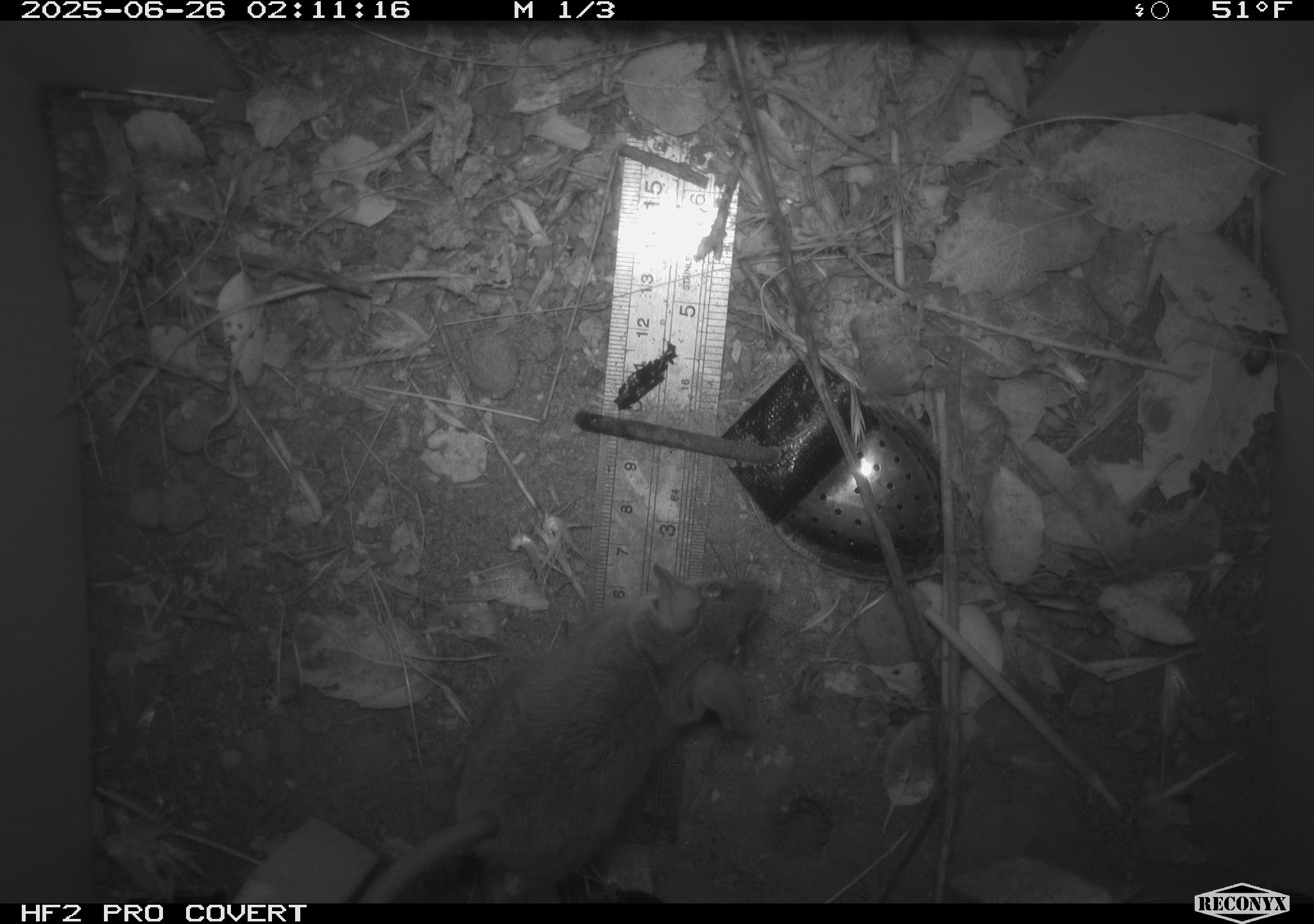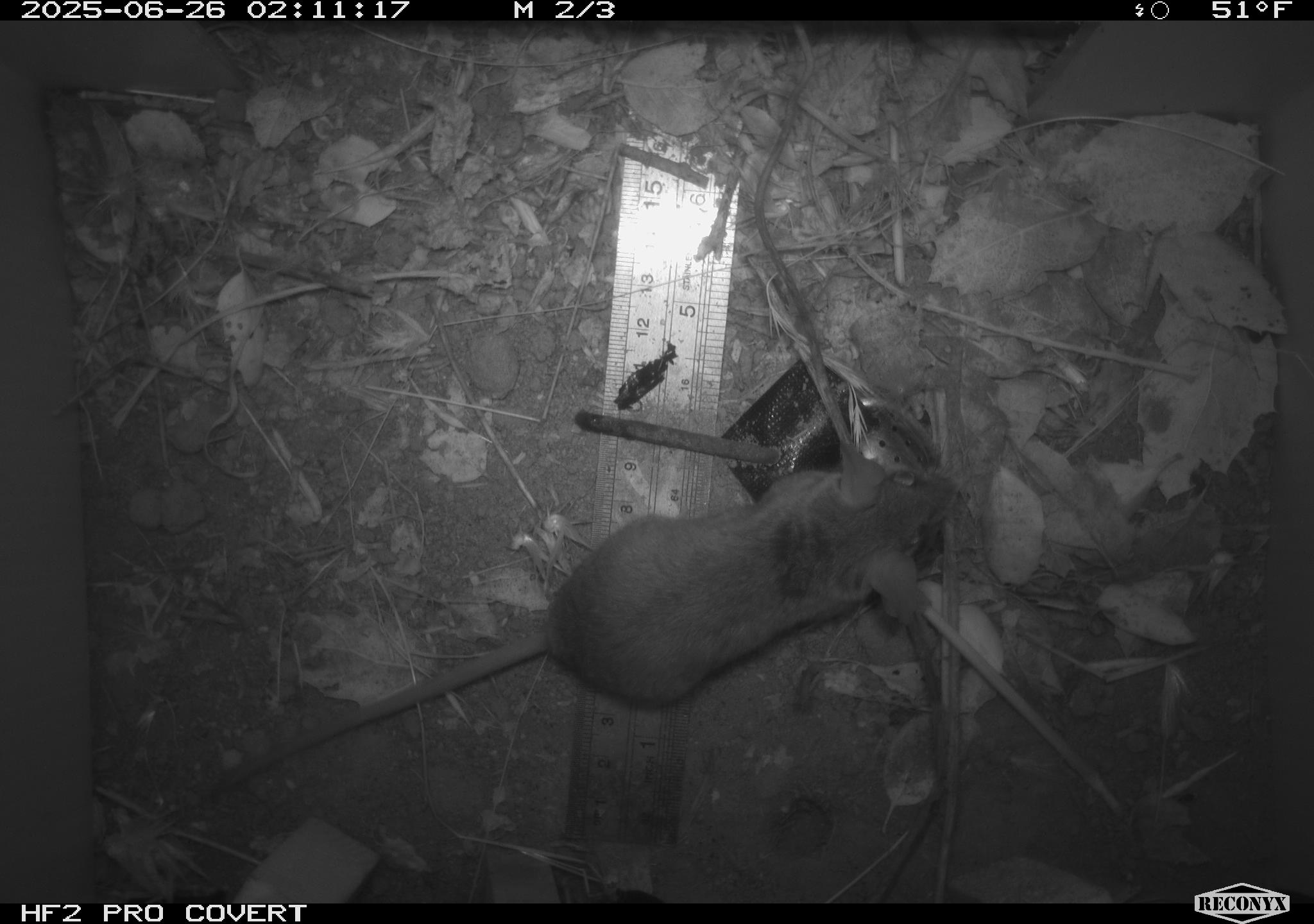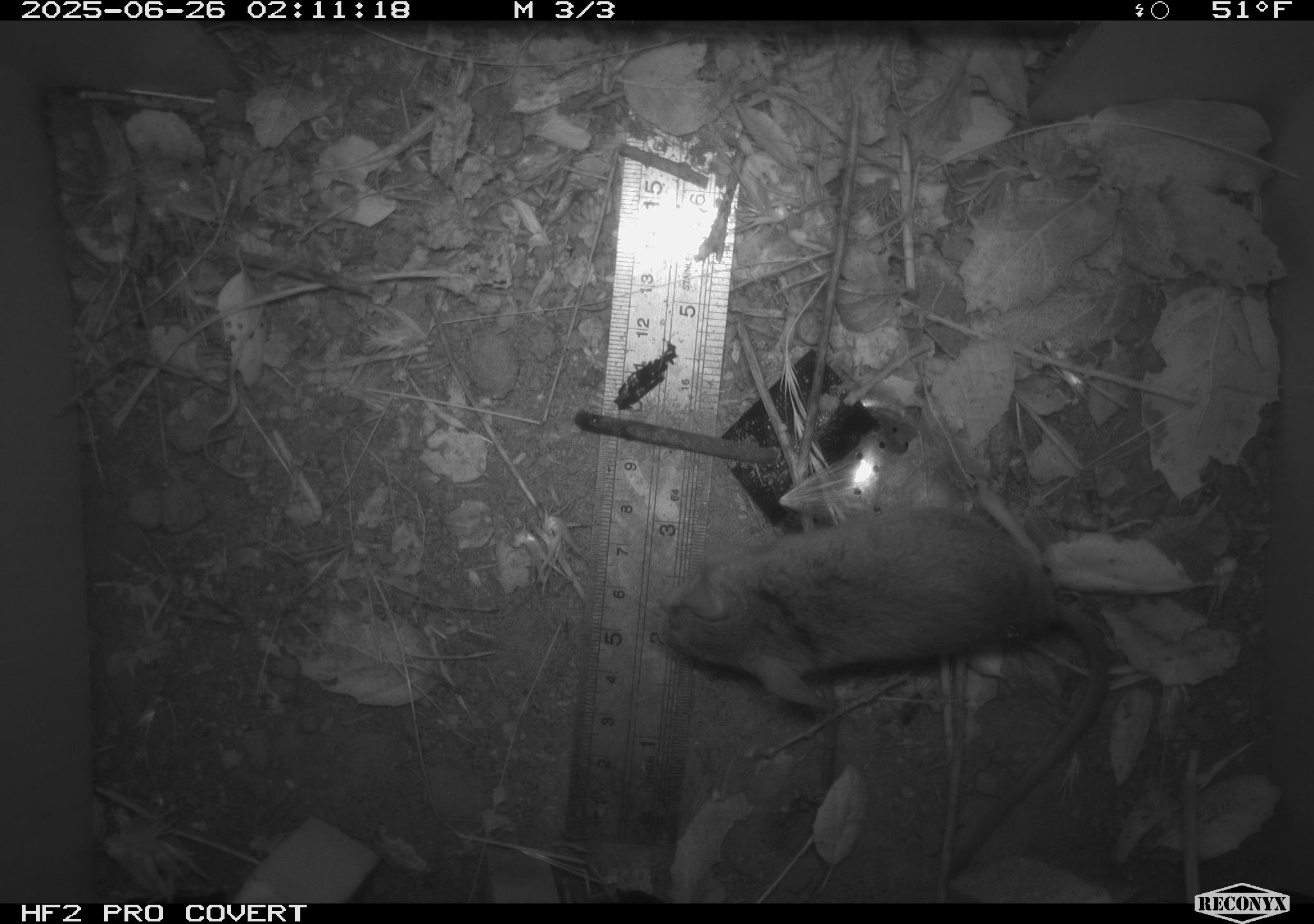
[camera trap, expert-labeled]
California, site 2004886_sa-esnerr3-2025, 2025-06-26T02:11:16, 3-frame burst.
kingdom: Animalia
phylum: Chordata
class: Mammalia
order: Rodentia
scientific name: Rodentia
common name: rodent